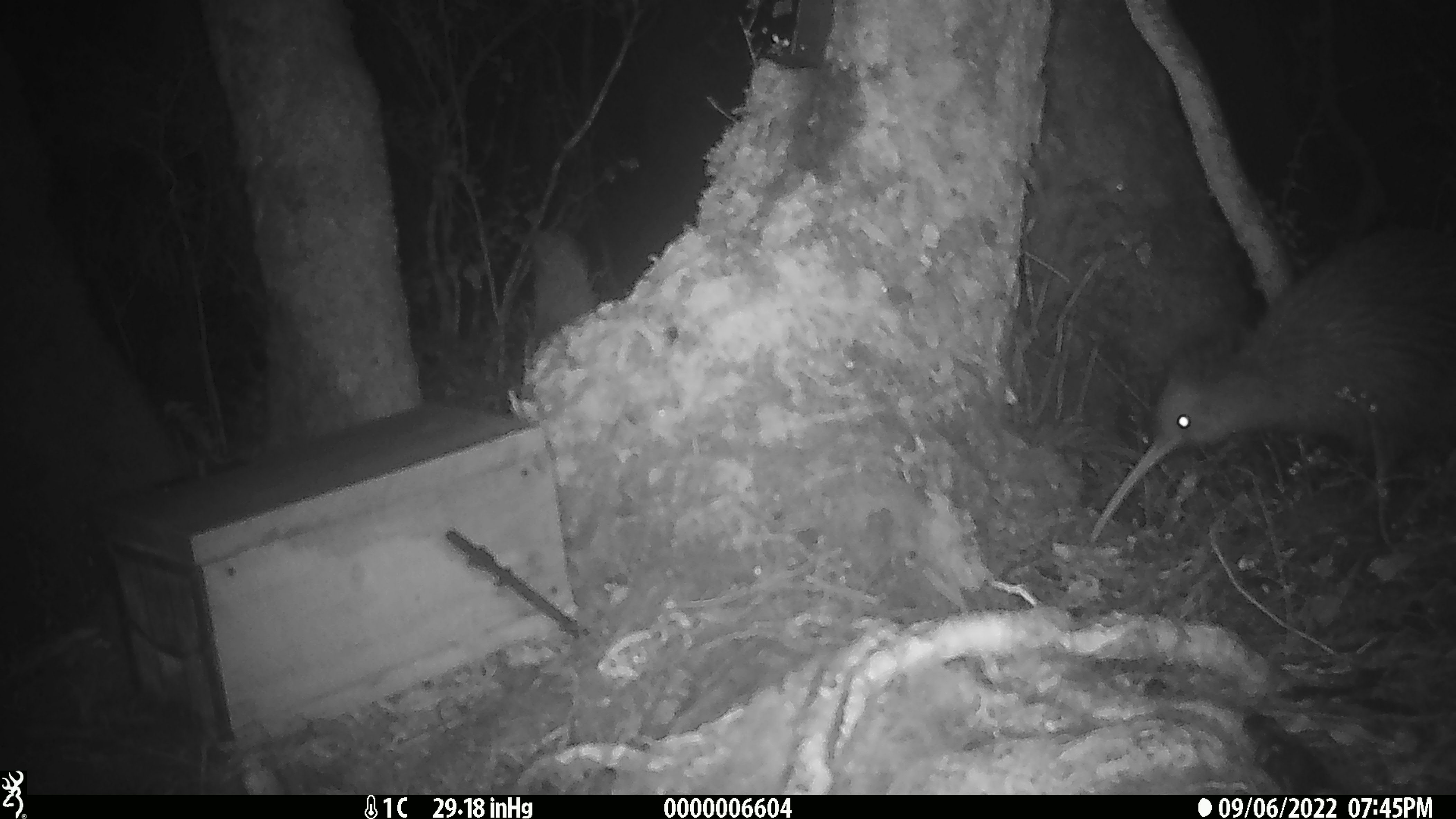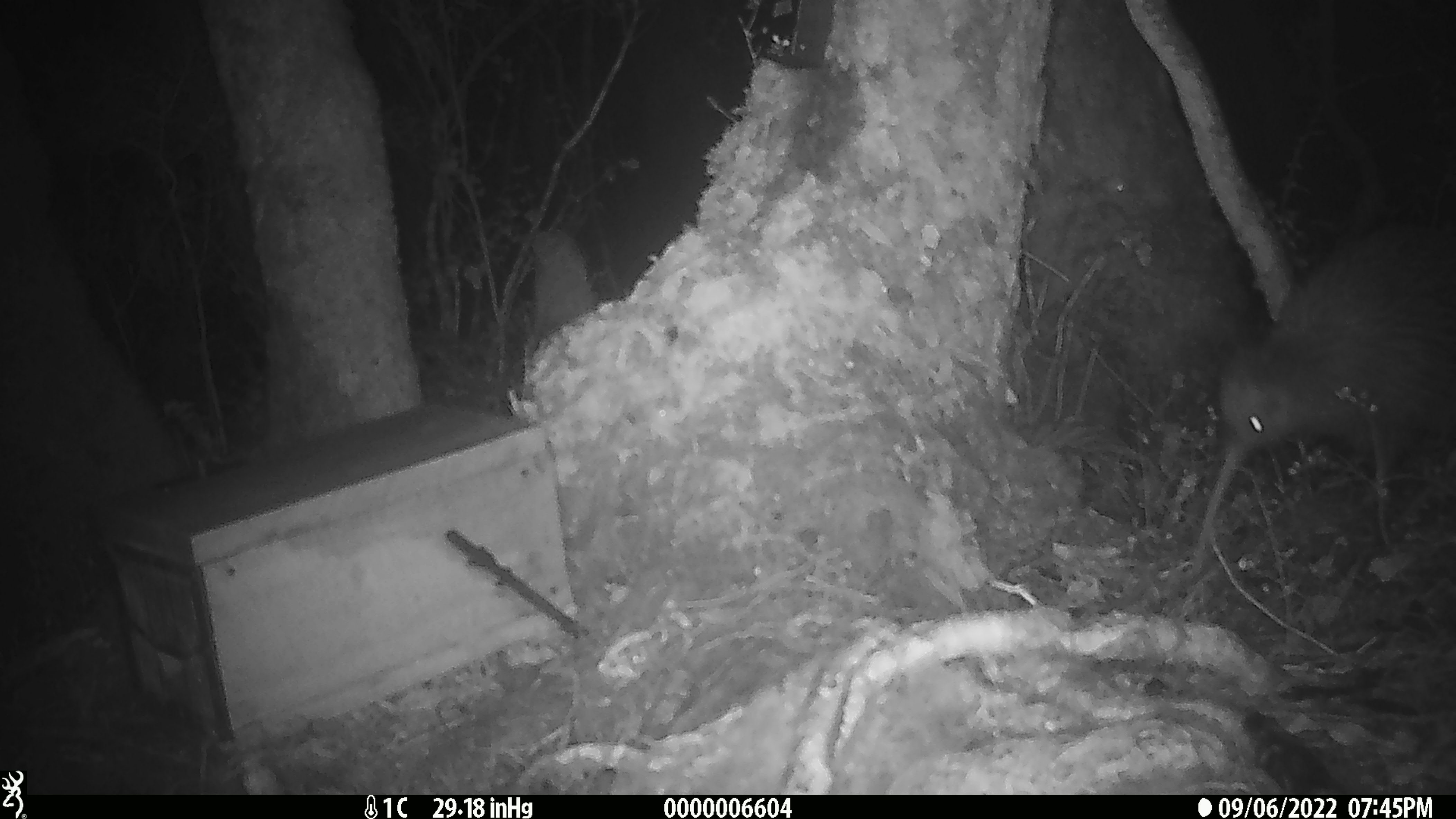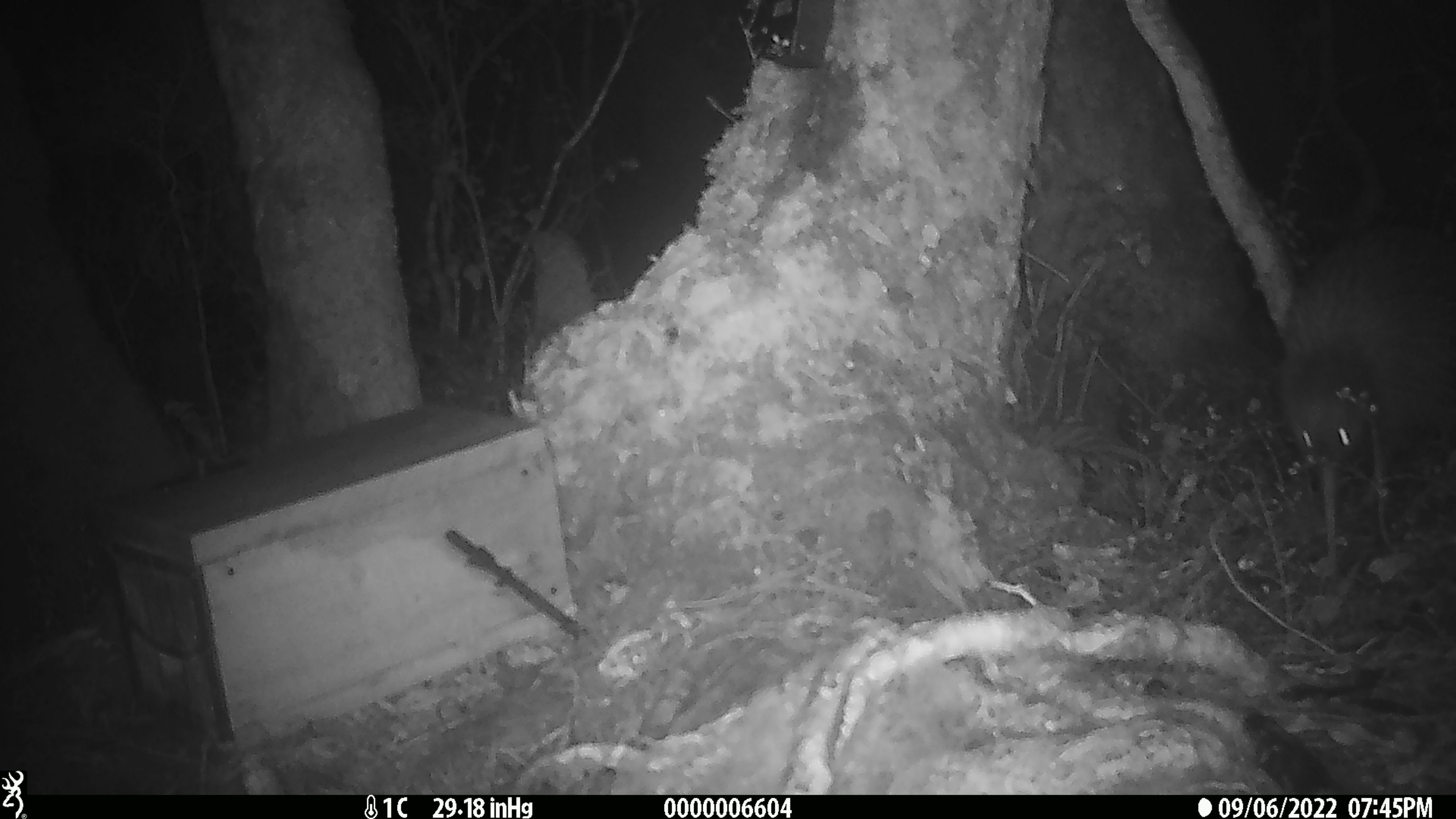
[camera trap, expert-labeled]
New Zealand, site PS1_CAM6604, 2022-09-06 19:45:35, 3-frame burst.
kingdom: Animalia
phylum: Chordata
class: Aves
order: Apterygiformes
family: Apterygidae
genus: Apteryx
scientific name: Apteryx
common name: kiwi